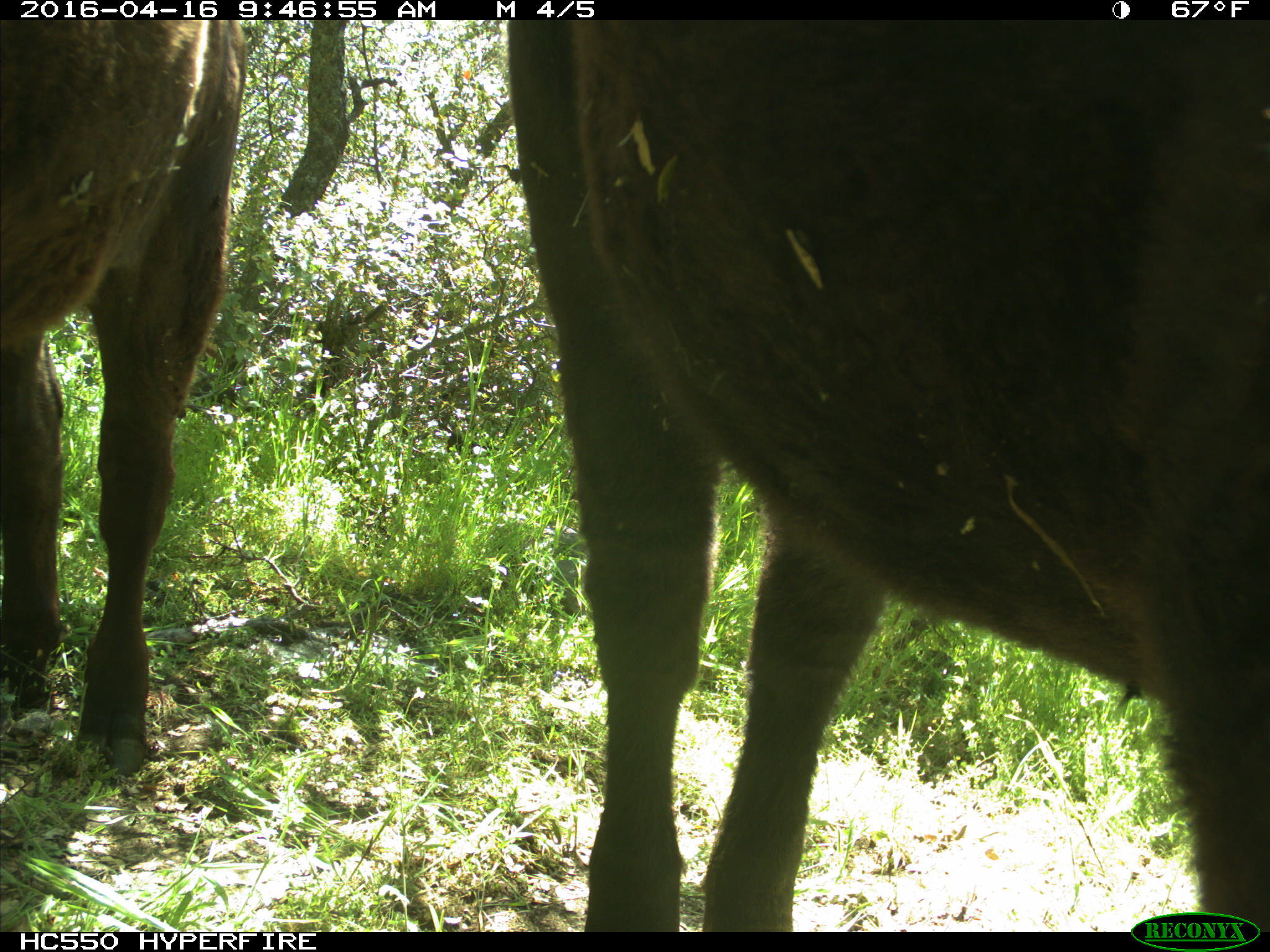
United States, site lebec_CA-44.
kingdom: Animalia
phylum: Chordata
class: Mammalia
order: Artiodactyla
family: Bovidae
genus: Bos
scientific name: Bos taurus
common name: domestic cow